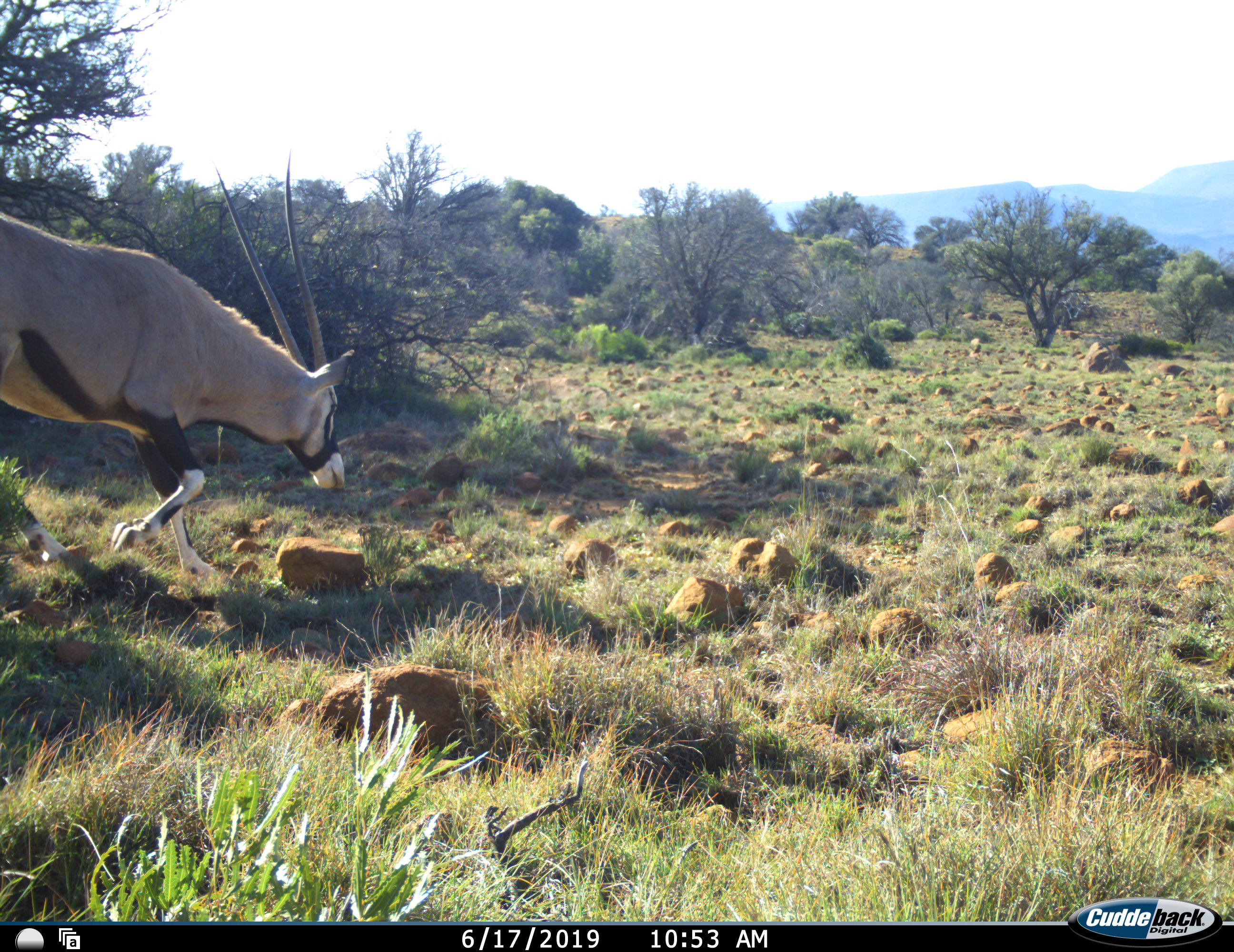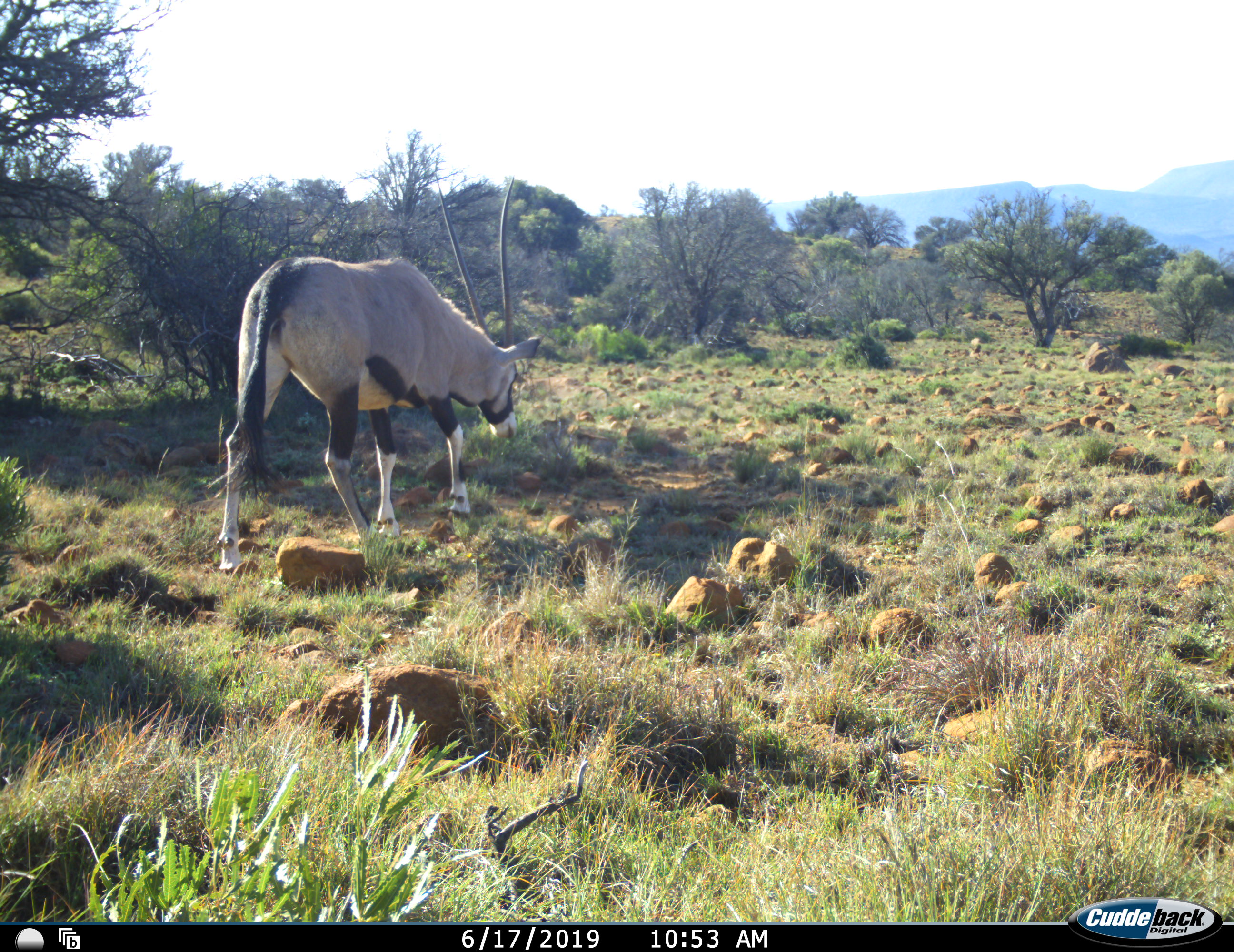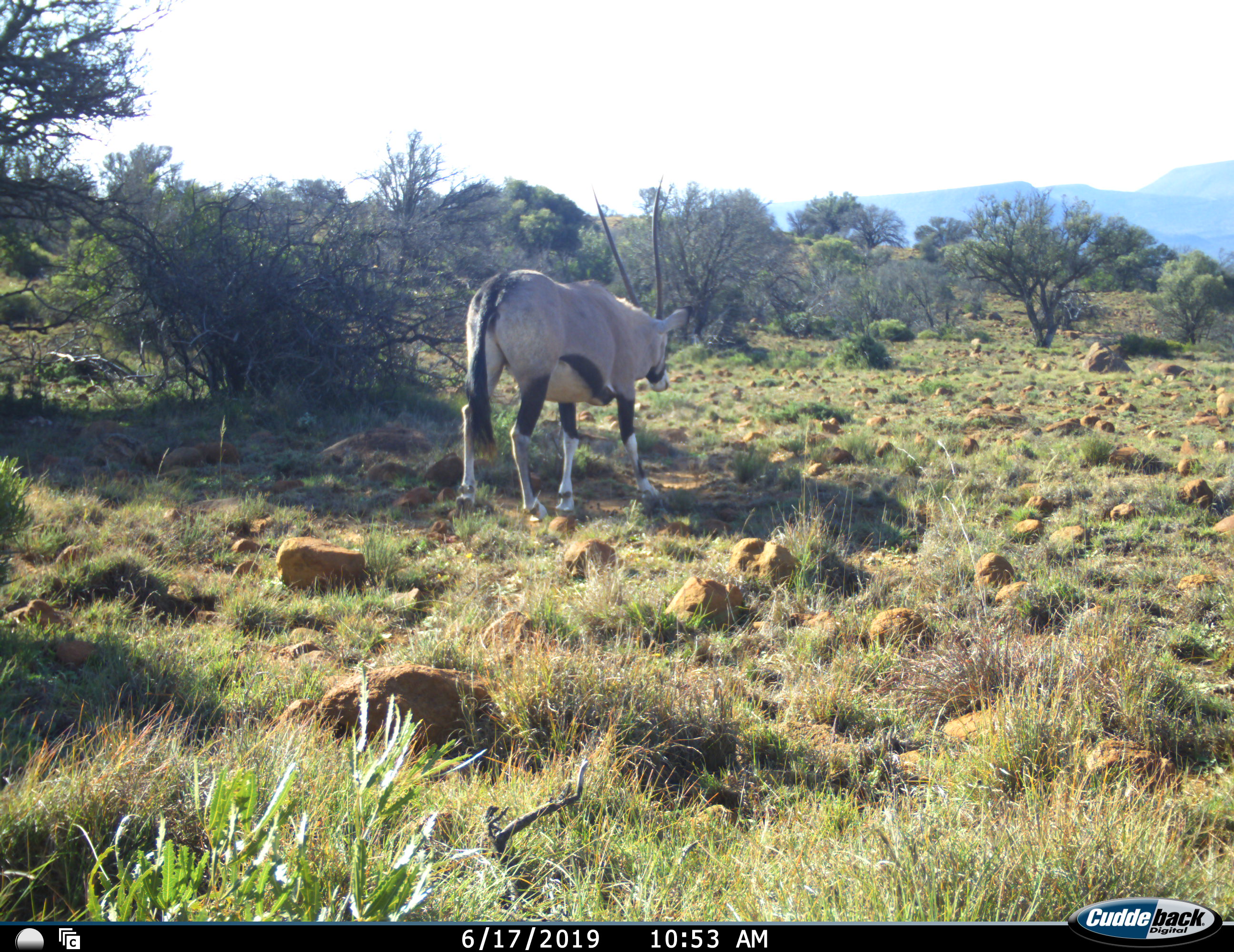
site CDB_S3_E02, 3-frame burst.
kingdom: Animalia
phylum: Chordata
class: Mammalia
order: Artiodactyla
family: Bovidae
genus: Oryx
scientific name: Oryx gazella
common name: gemsbok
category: oryx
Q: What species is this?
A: Oryx (gemsbok) (Oryx gazella).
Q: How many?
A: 1.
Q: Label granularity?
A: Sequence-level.